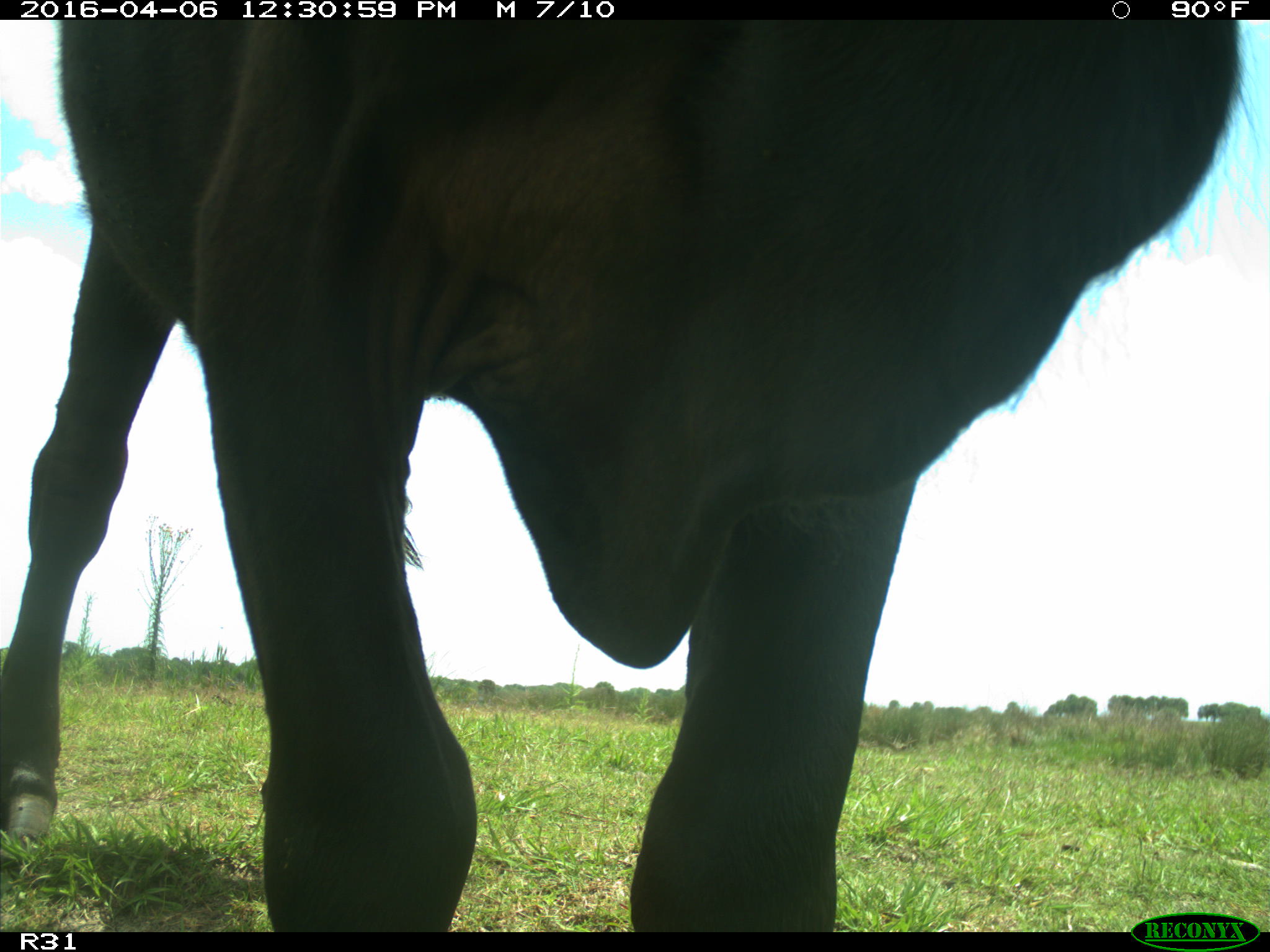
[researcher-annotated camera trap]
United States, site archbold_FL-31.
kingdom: Animalia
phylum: Chordata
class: Mammalia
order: Artiodactyla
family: Bovidae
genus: Bos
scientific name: Bos taurus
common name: domestic cow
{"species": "Bos taurus (domestic cow)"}